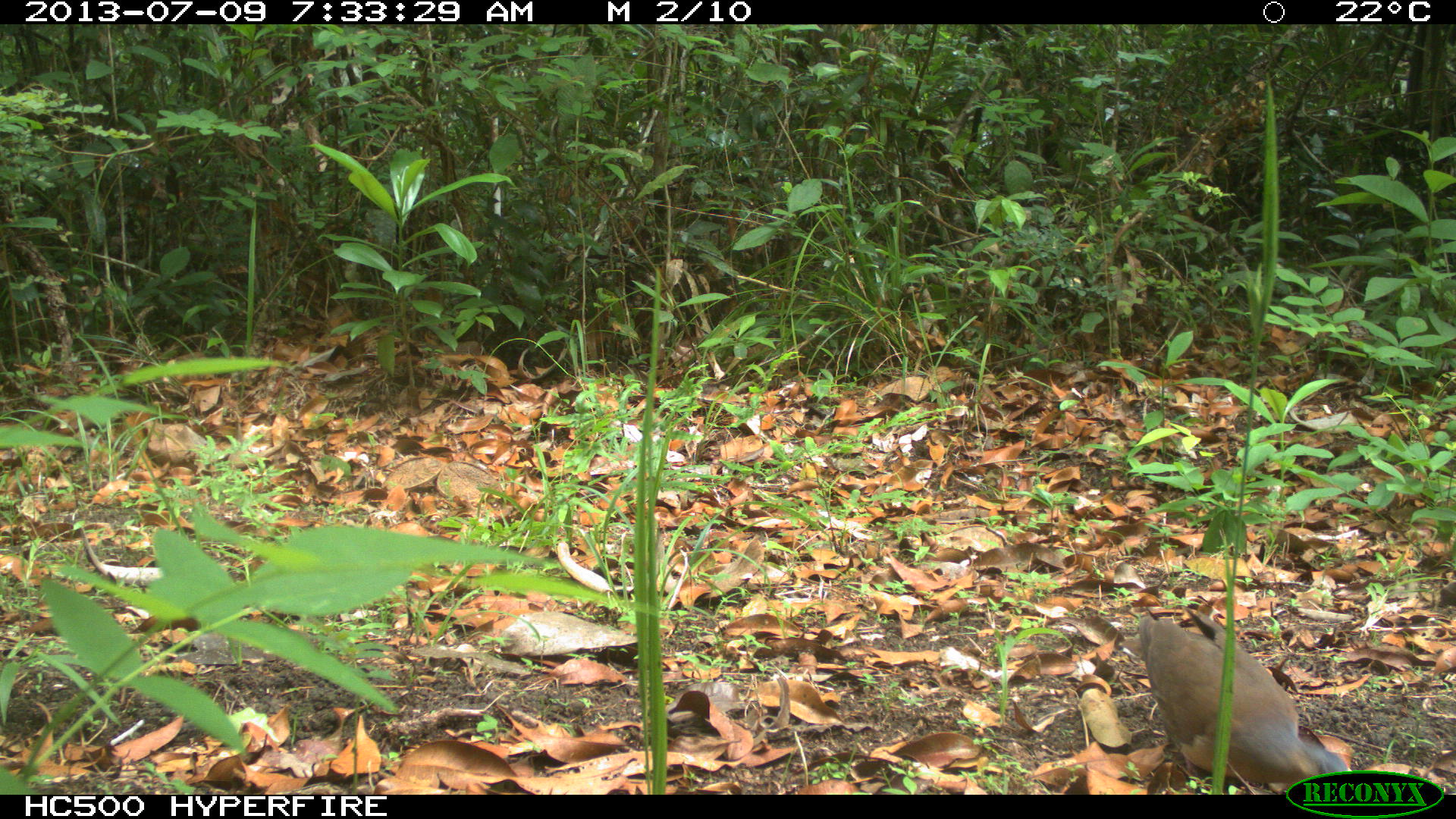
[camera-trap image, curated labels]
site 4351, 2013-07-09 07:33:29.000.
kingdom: Animalia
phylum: Chordata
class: Aves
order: Columbiformes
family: Columbidae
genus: Leptotila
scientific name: Leptotila plumbeiceps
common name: gray-headed dove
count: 1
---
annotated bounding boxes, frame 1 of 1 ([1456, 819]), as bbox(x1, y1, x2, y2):
leptotila plumbeiceps: bbox(1135, 606, 1348, 787)